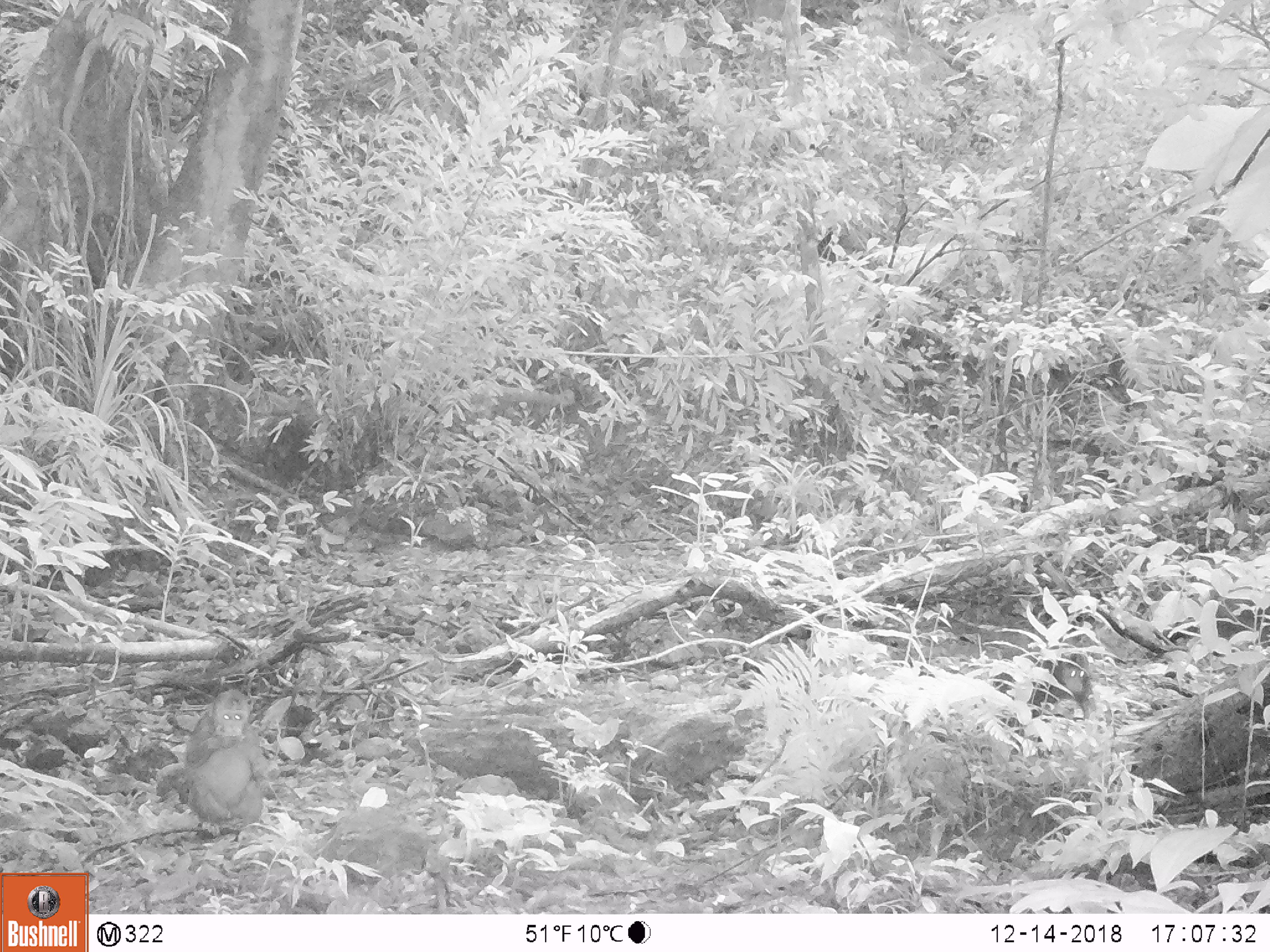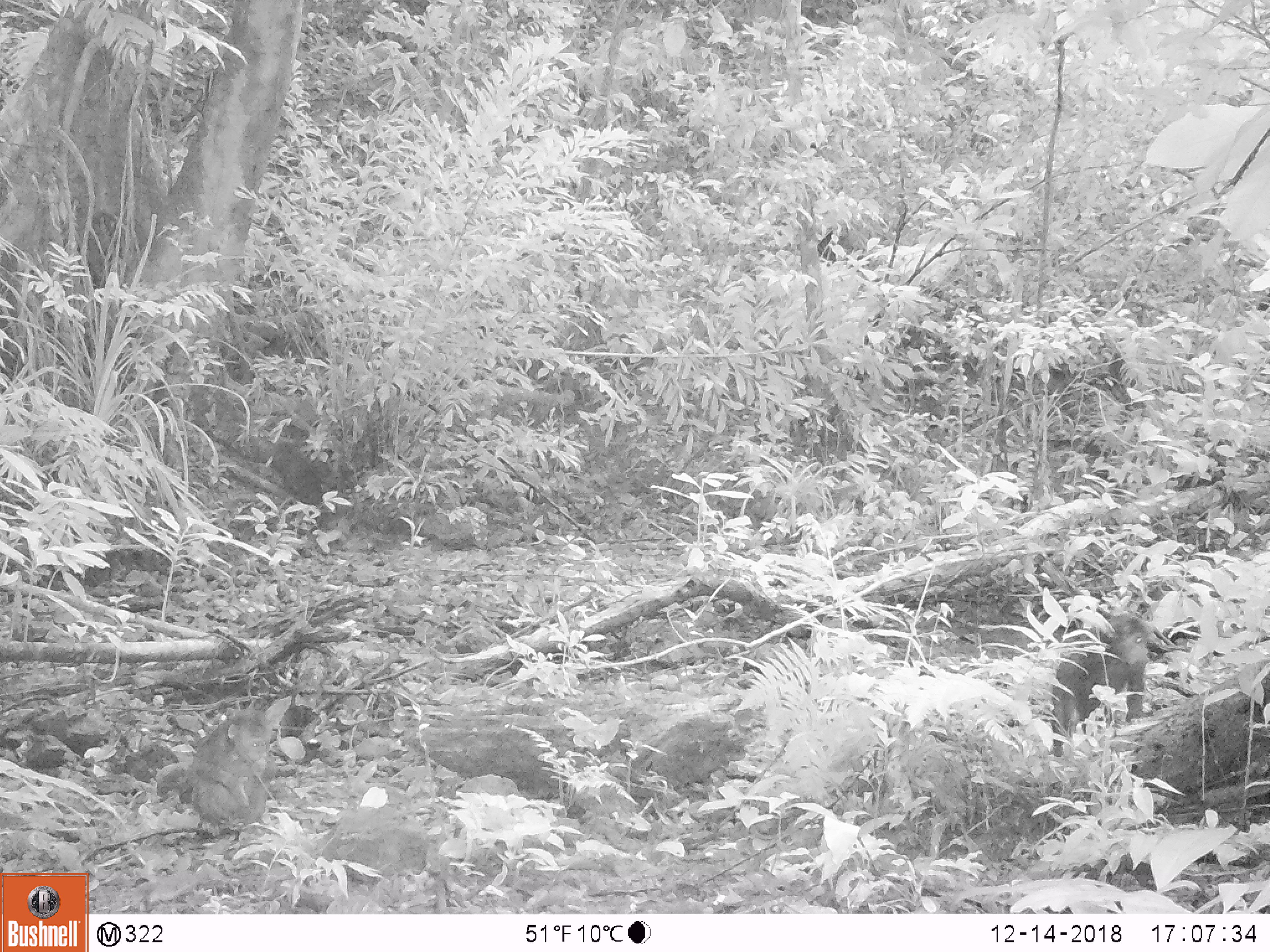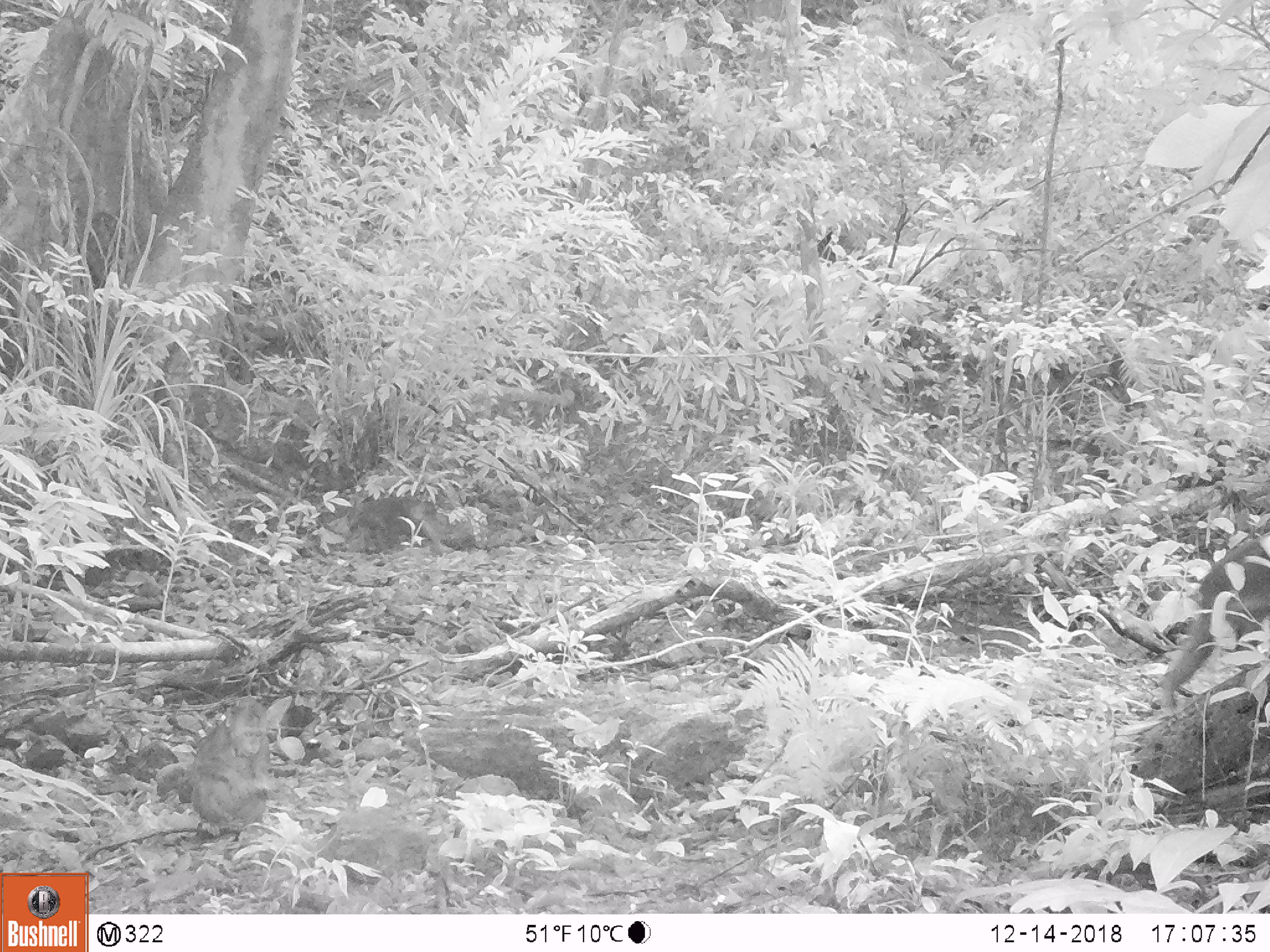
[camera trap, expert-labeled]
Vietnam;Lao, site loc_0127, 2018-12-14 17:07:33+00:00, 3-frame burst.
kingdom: Animalia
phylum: Chordata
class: Mammalia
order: Primates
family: Cercopithecidae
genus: Macaca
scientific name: Macaca arctoides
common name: stump-tailed macaque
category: stump tailed macaque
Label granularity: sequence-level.